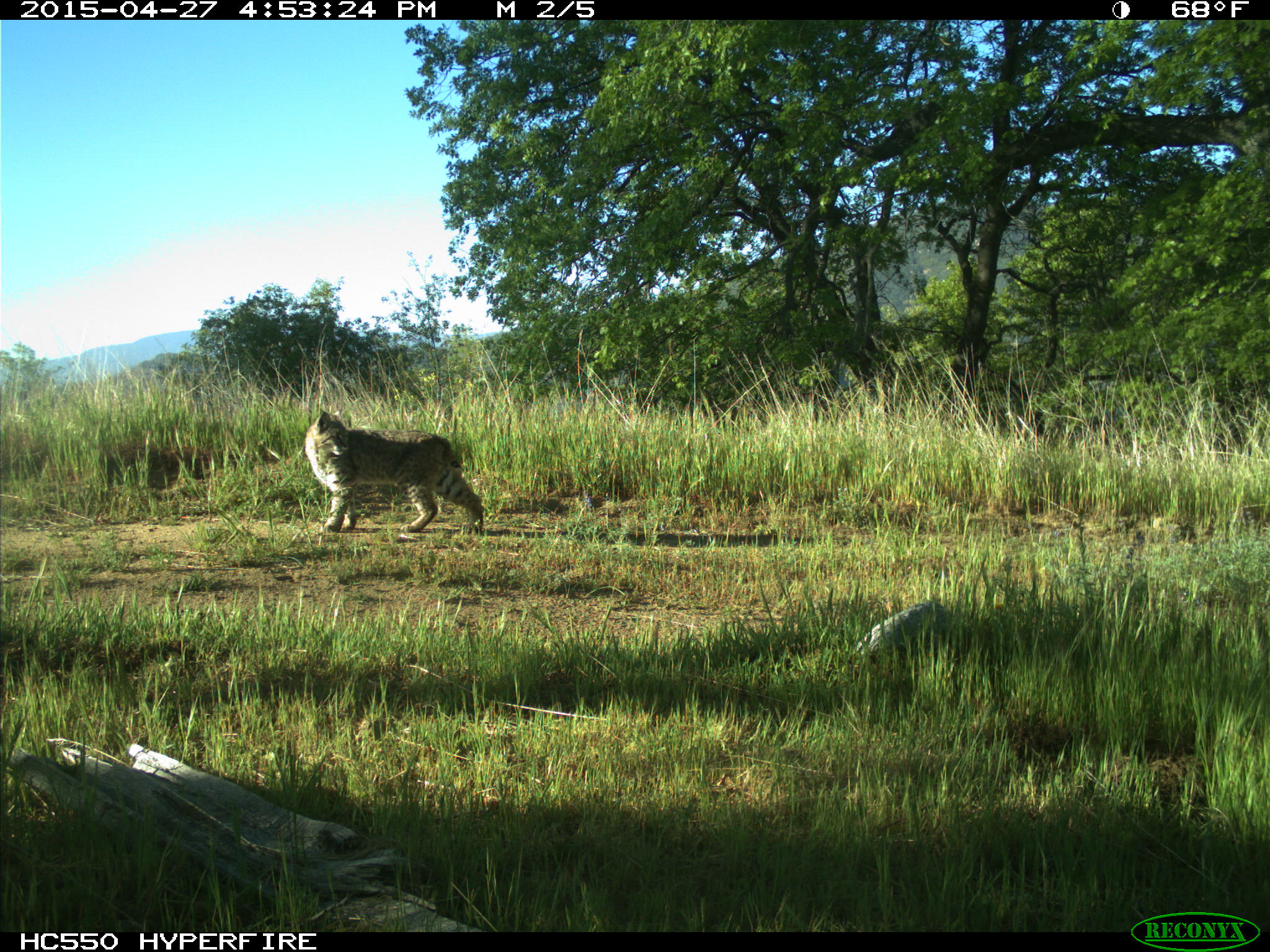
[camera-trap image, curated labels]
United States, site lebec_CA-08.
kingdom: Animalia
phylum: Chordata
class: Mammalia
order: Carnivora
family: Felidae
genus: Lynx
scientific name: Lynx rufus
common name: bobcat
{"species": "Lynx rufus (bobcat)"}